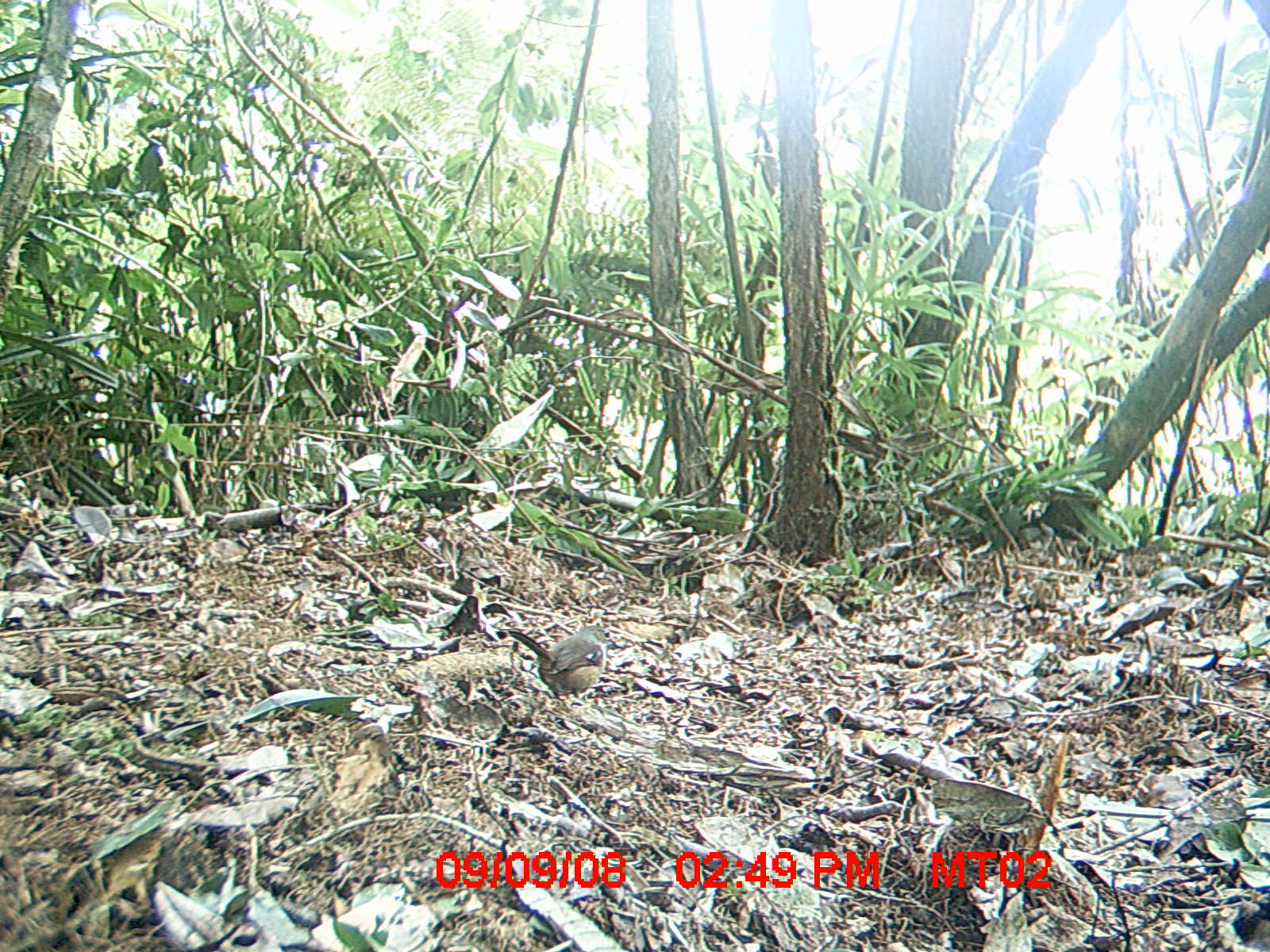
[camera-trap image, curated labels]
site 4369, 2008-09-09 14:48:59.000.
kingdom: Animalia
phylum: Chordata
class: Aves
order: Passeriformes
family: Muscicapidae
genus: Copsychus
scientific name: Copsychus albospecularis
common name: madagascar magpie-robin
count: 1